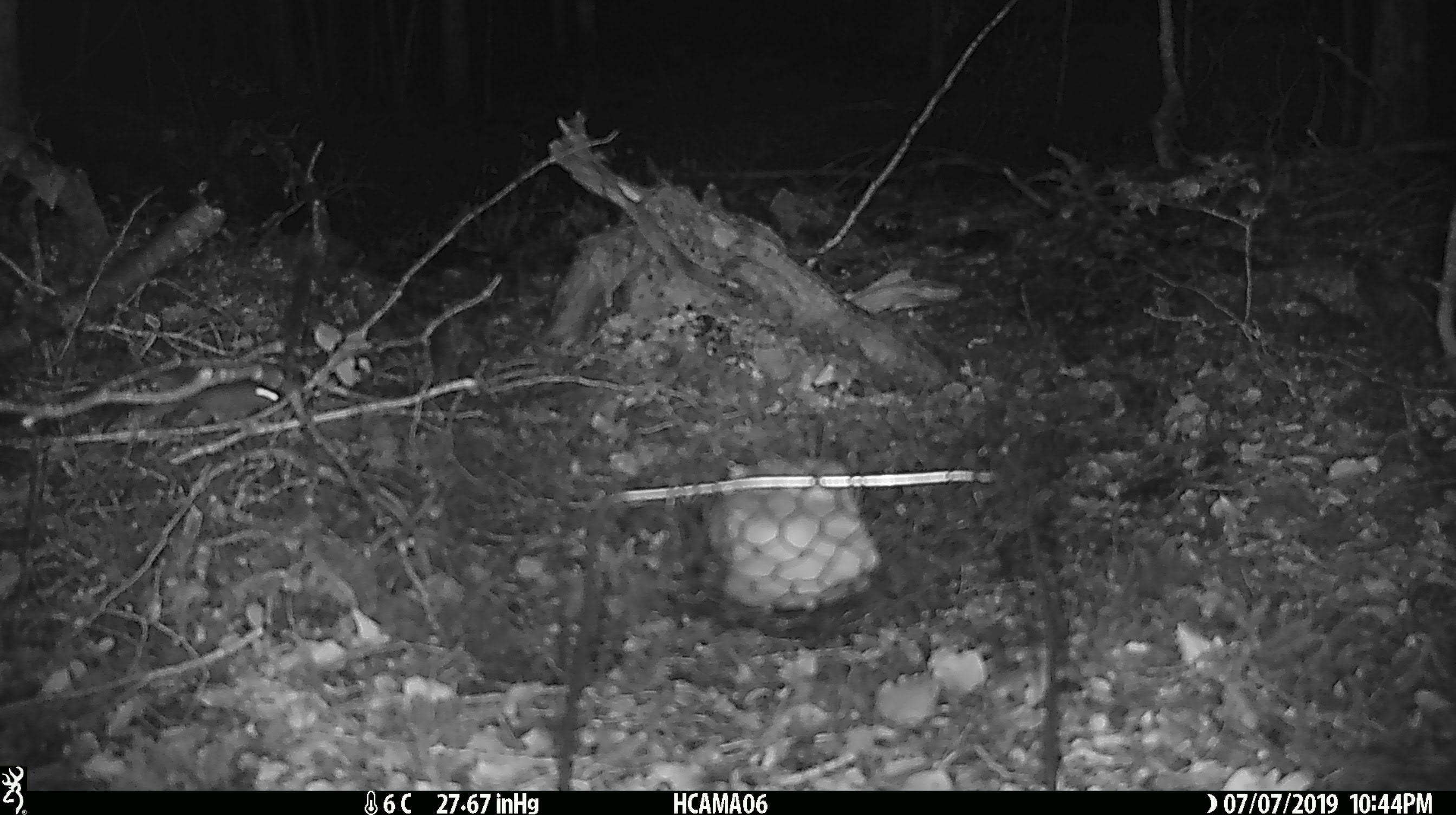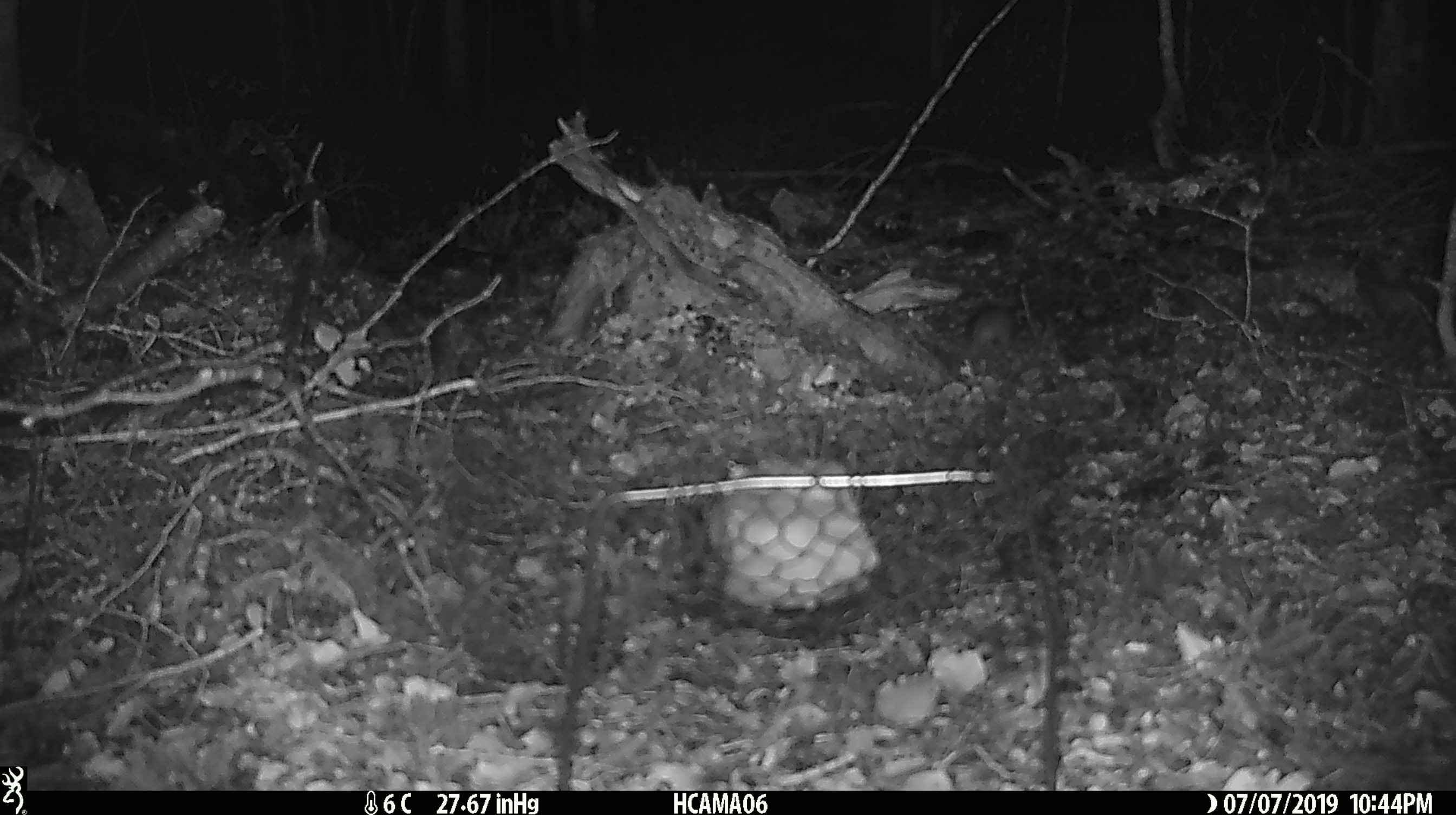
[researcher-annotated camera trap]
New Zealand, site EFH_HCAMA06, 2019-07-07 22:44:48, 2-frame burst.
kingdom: Animalia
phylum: Chordata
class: Mammalia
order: Rodentia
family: Muridae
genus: Mus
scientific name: Mus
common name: mouse